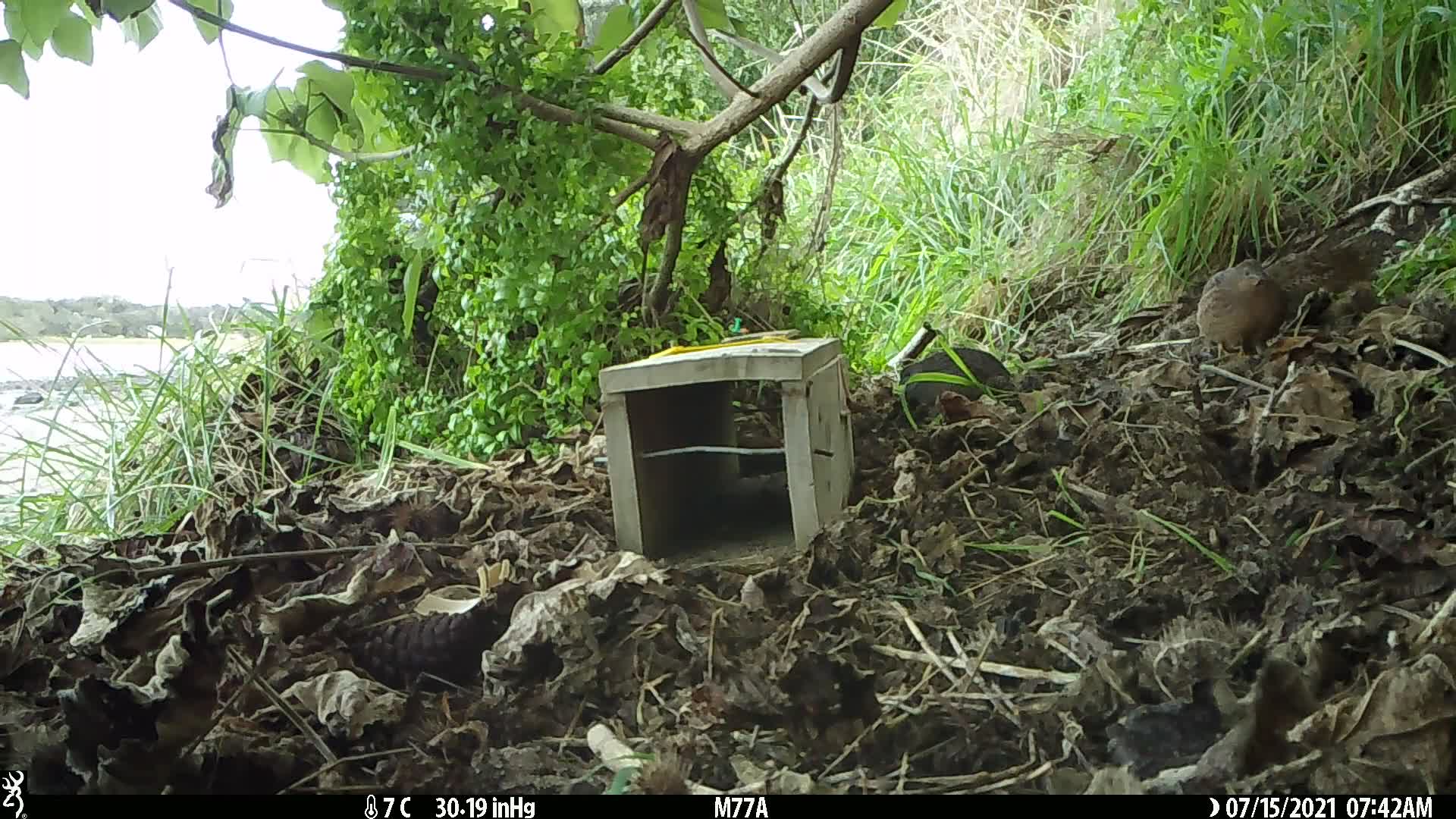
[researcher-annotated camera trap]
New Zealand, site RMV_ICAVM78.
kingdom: Animalia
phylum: Chordata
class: Aves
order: Galliformes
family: Phasianidae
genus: Synoicus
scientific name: Synoicus ypsilophorus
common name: brown quail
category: quail brown